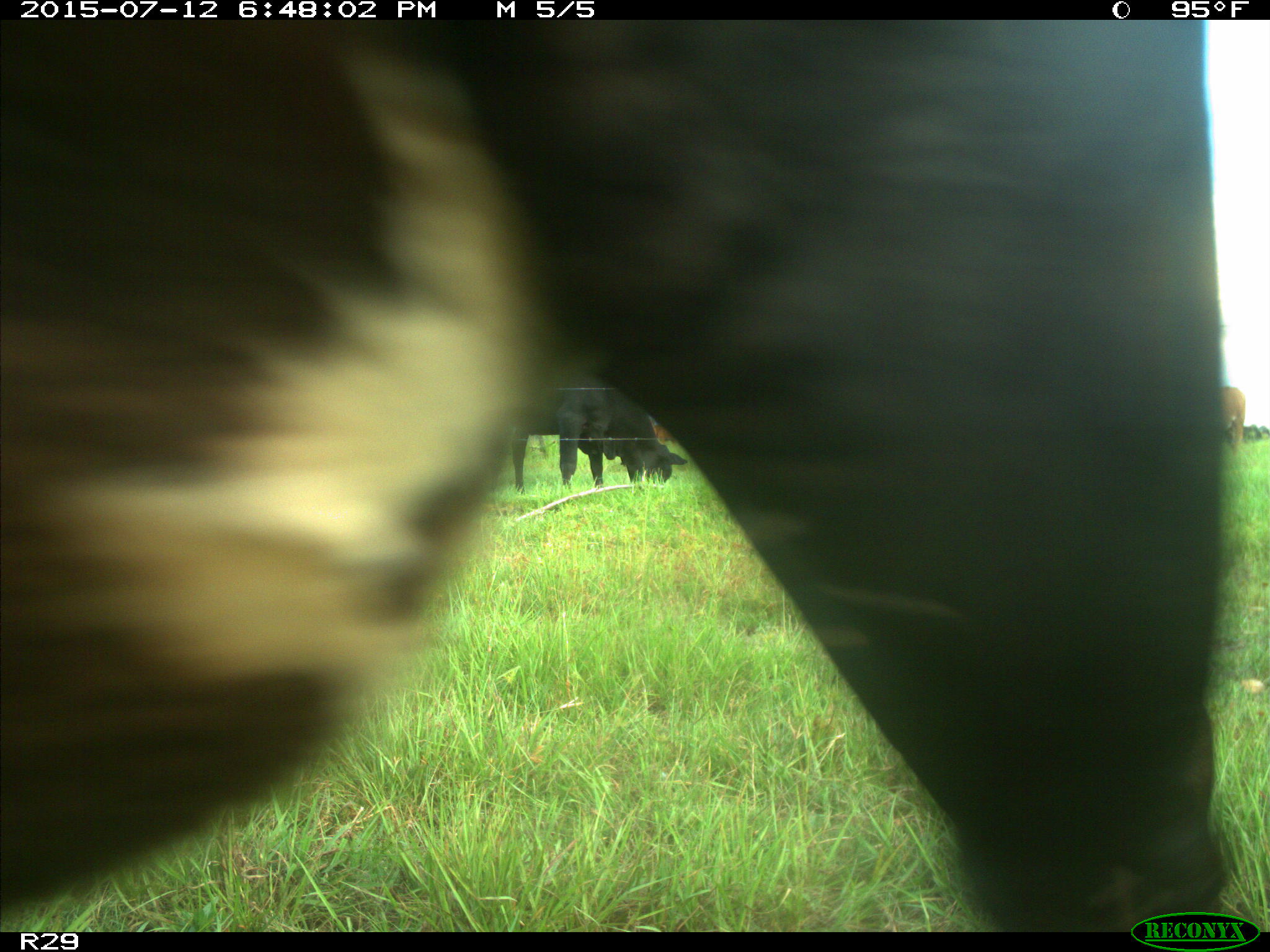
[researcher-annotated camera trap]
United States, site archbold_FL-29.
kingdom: Animalia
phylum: Chordata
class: Mammalia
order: Artiodactyla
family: Bovidae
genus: Bos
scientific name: Bos taurus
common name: domestic cow